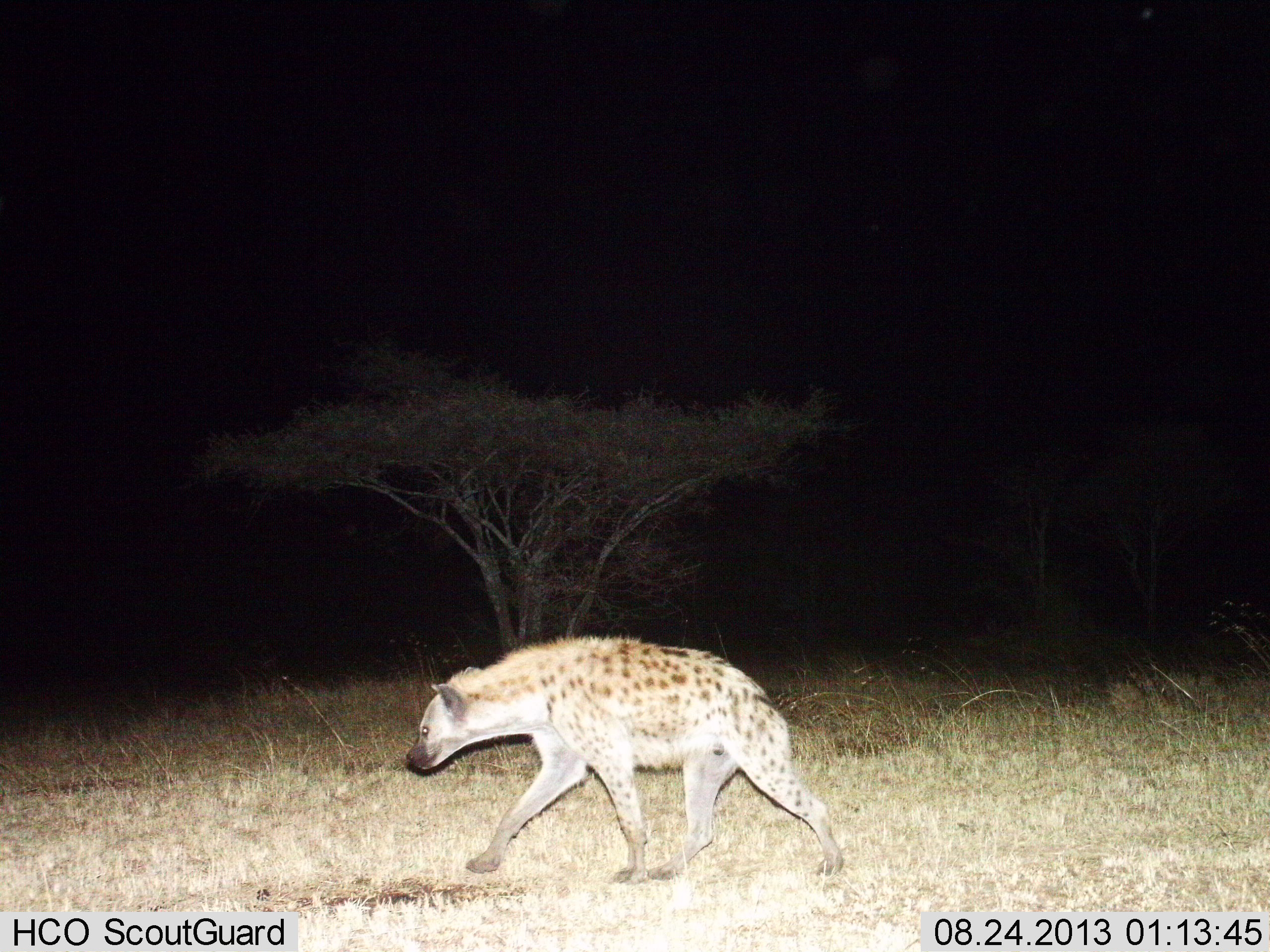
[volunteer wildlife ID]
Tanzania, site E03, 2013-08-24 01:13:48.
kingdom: Animalia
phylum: Chordata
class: Mammalia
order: Carnivora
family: Hyaenidae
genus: Crocuta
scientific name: Crocuta crocuta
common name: spotted hyena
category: hyenaspotted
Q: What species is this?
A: Hyenaspotted (spotted hyena) (Crocuta crocuta).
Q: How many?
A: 1.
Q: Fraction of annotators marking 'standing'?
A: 6%.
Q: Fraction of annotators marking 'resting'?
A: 0%.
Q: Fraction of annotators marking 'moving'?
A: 94%.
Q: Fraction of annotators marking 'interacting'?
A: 0%.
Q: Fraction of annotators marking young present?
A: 0%.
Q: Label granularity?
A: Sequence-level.